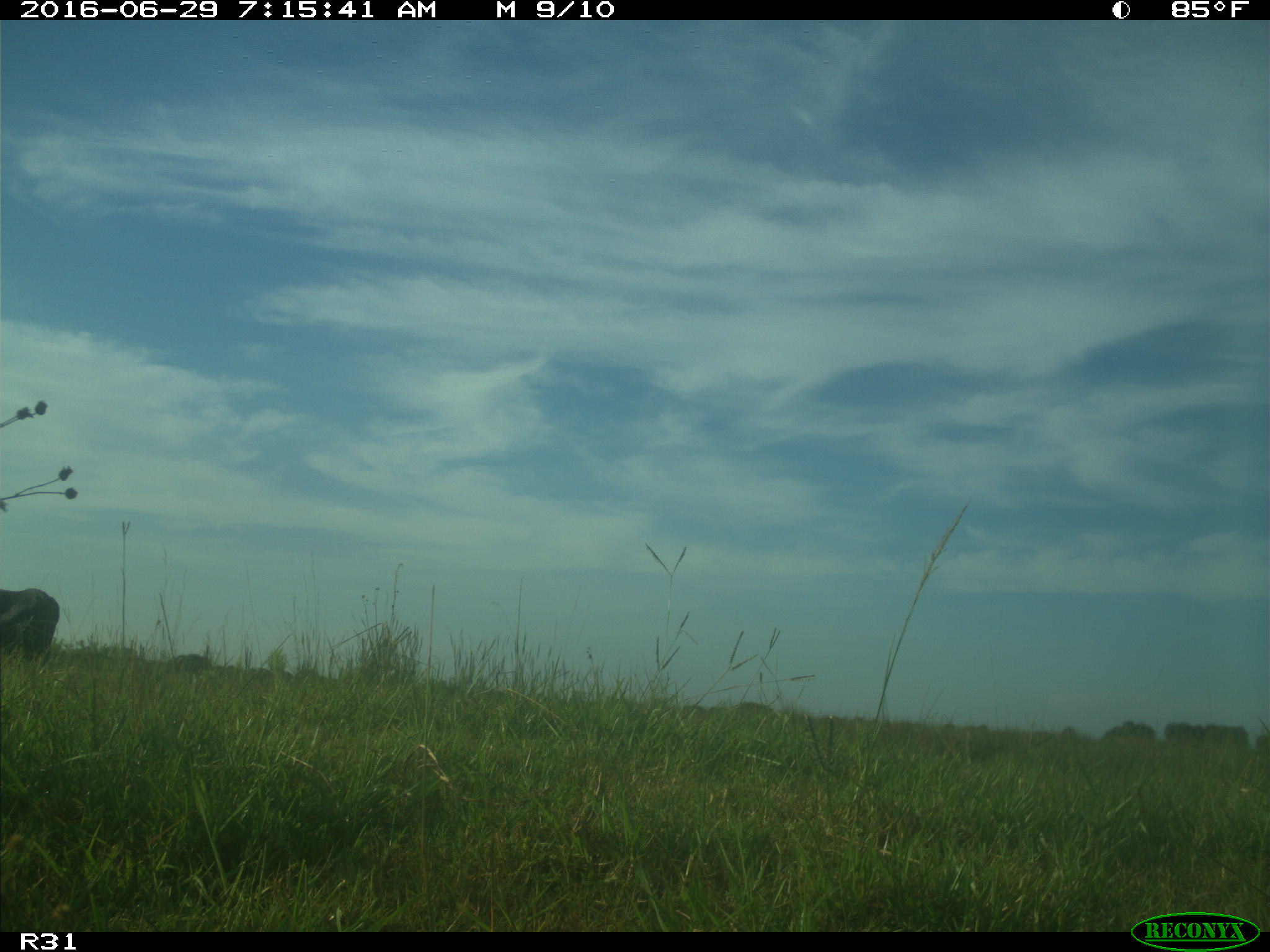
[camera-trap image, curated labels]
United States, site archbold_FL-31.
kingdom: Animalia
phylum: Chordata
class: Mammalia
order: Artiodactyla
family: Bovidae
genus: Bos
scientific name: Bos taurus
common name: domestic cow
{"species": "Bos taurus (domestic cow)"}